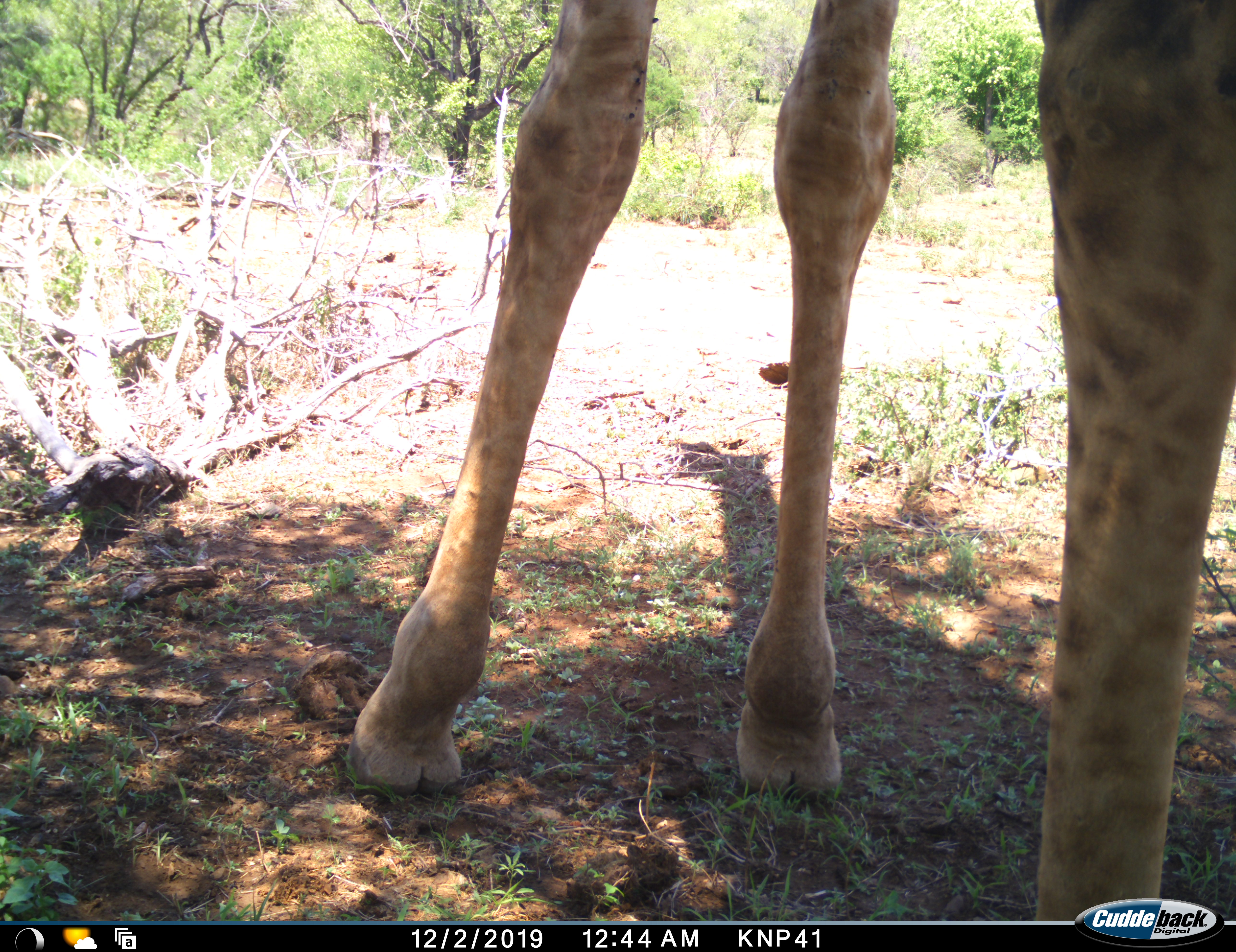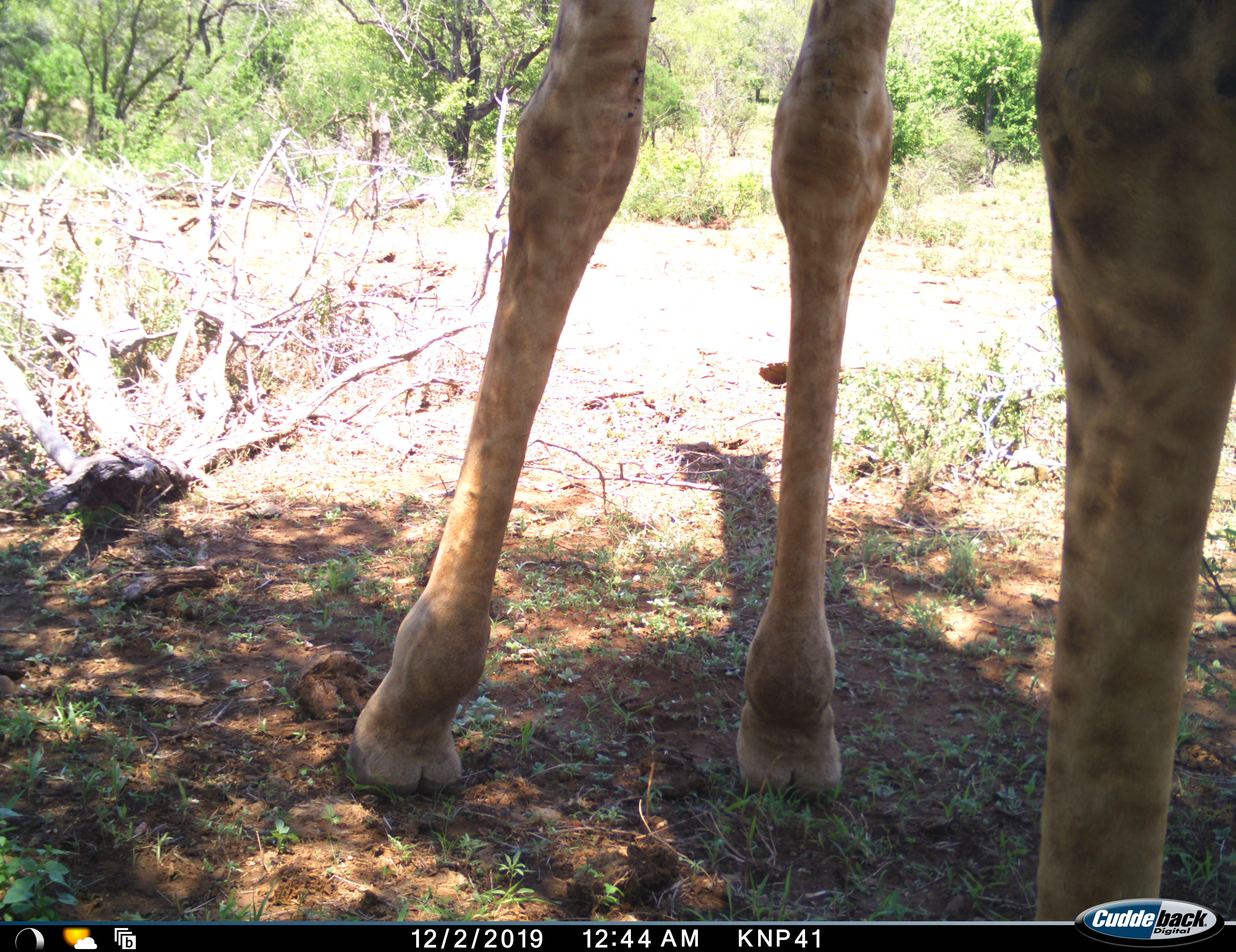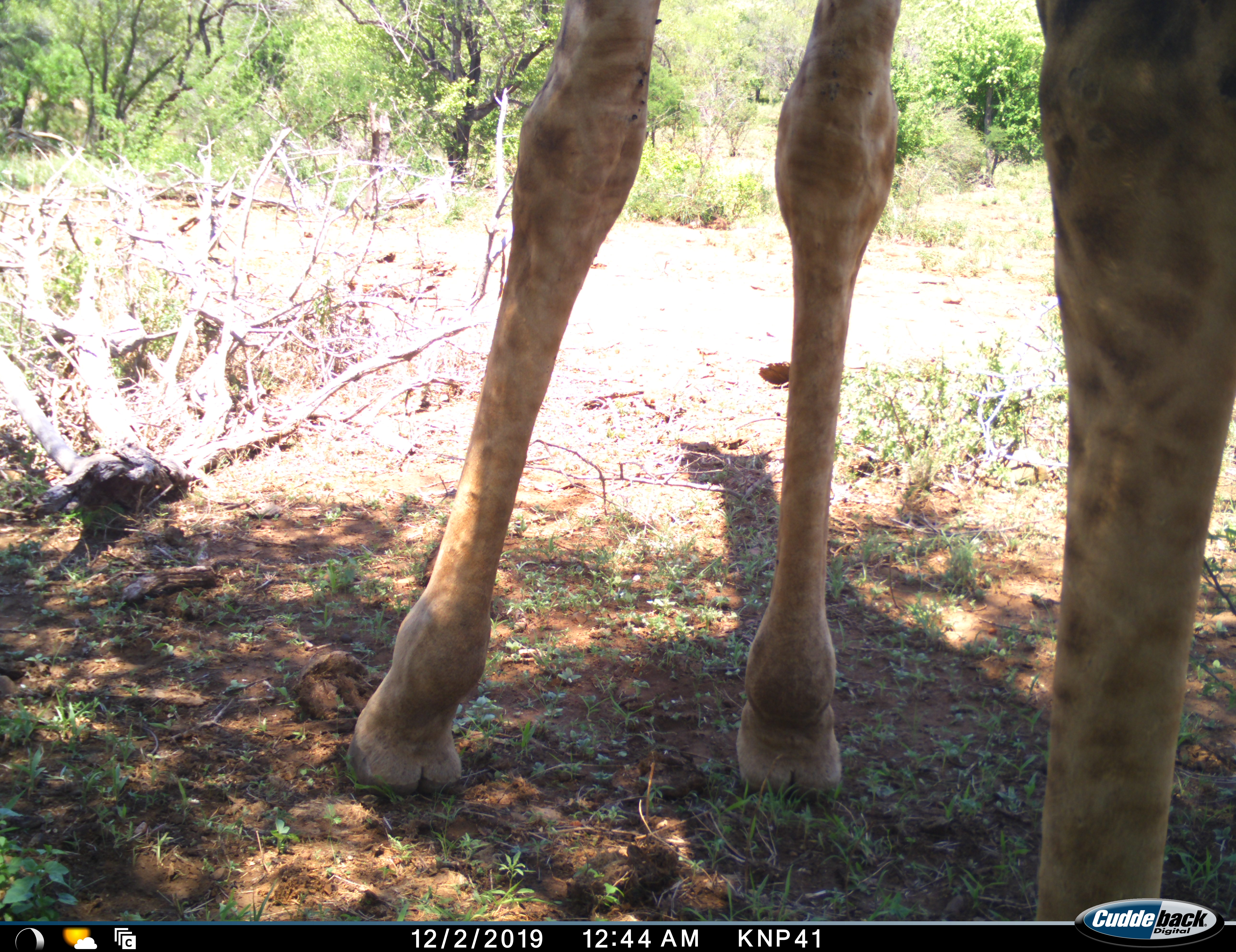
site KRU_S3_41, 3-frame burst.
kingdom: Animalia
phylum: Chordata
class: Mammalia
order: Artiodactyla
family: Giraffidae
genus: Giraffa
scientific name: Giraffa camelopardalis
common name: giraffe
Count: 1.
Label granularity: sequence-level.